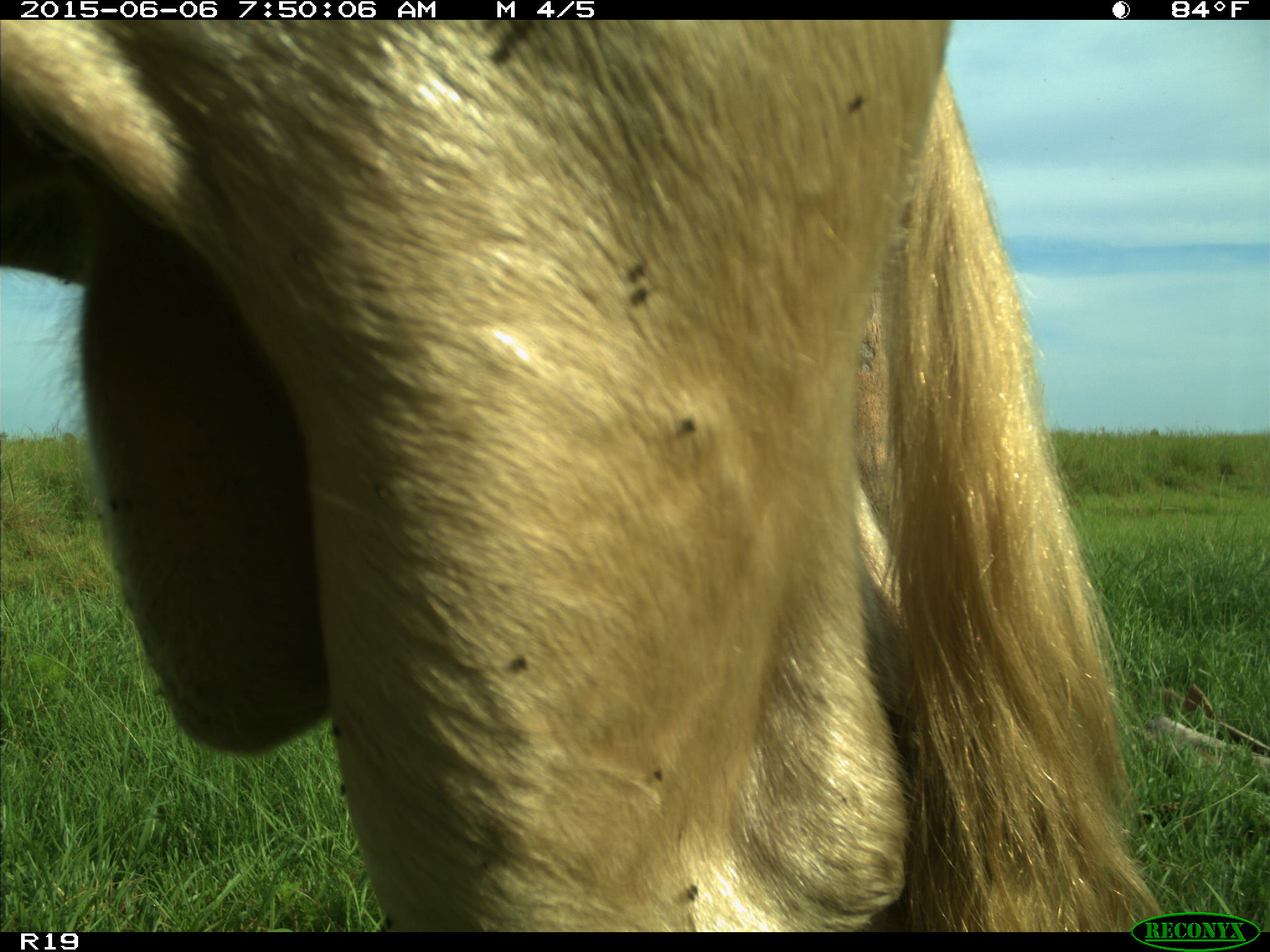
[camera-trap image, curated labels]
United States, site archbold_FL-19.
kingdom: Animalia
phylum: Chordata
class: Mammalia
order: Artiodactyla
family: Bovidae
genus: Bos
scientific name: Bos taurus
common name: domestic cow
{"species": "Bos taurus (domestic cow)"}